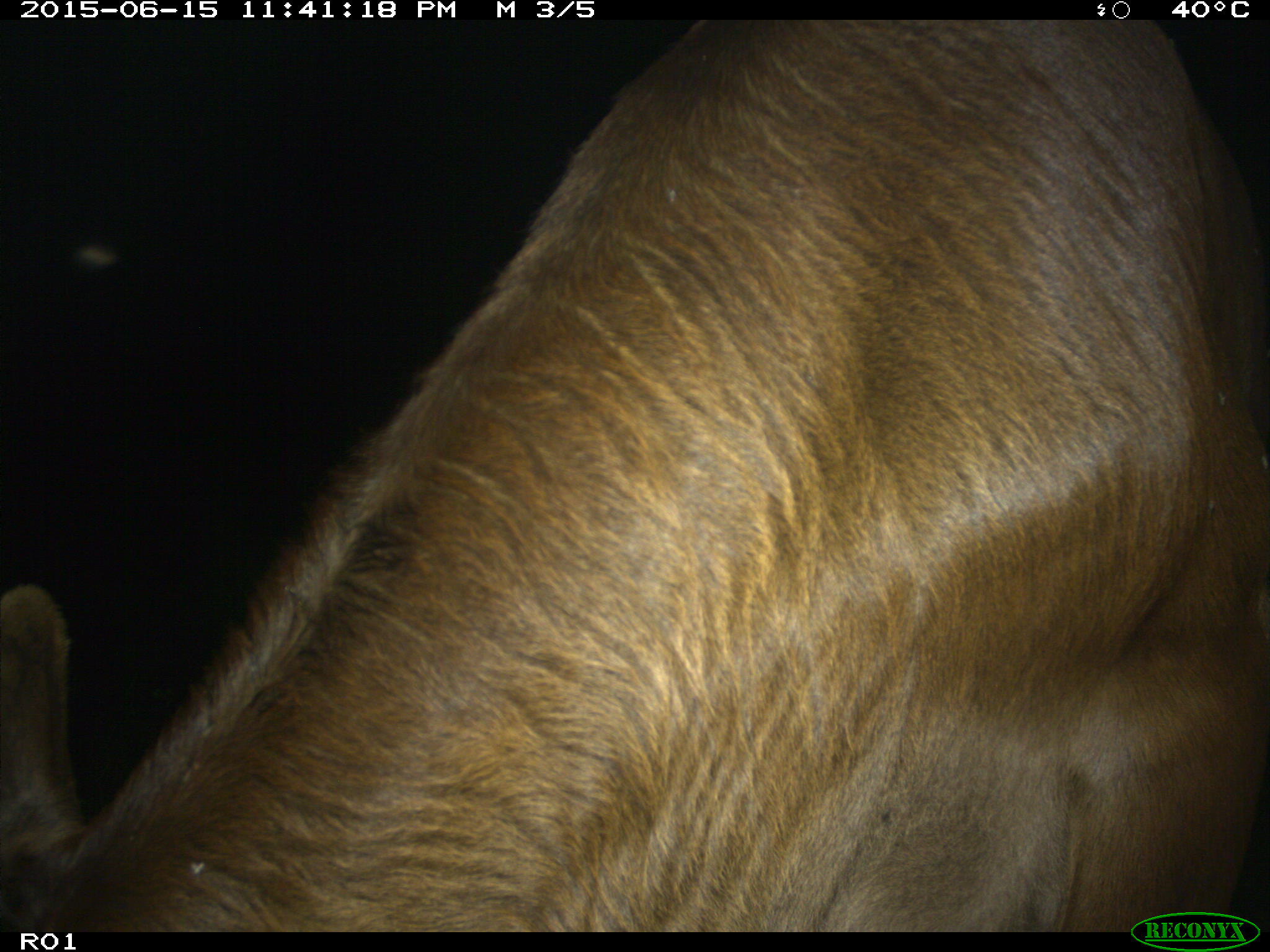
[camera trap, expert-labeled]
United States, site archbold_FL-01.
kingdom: Animalia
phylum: Chordata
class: Mammalia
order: Artiodactyla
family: Bovidae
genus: Bos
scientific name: Bos taurus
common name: domestic cow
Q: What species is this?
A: Bos taurus (domestic cow).